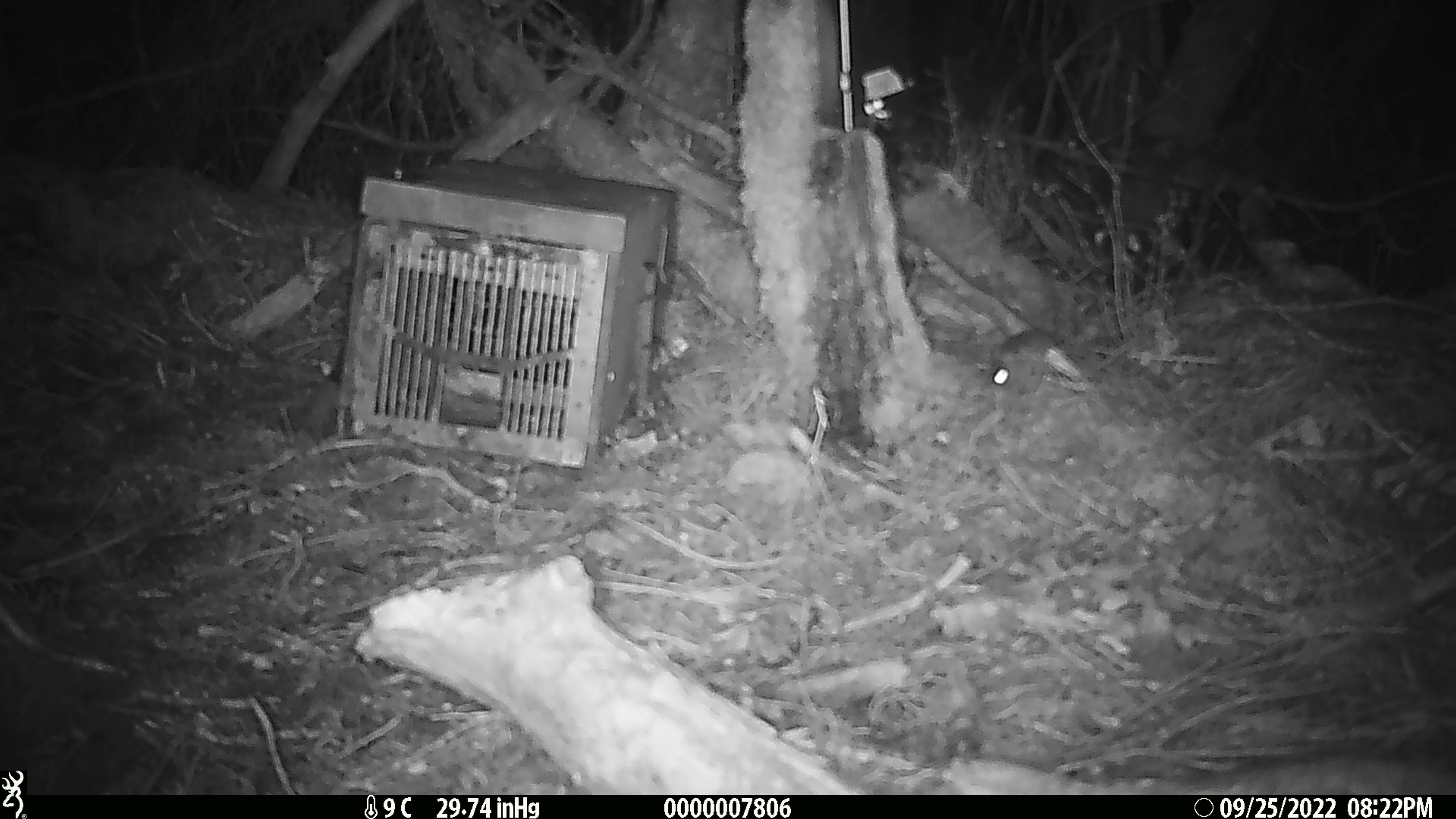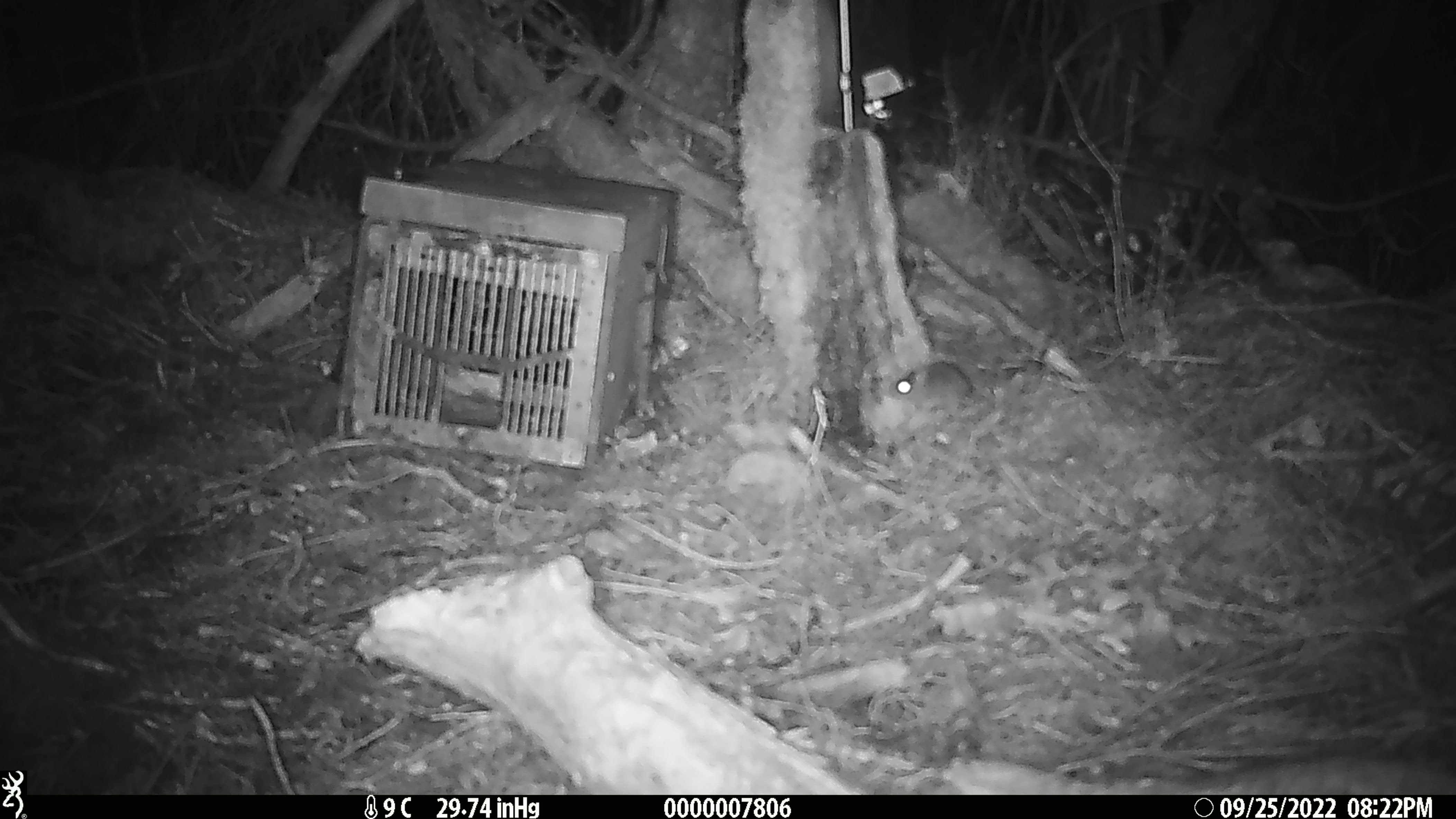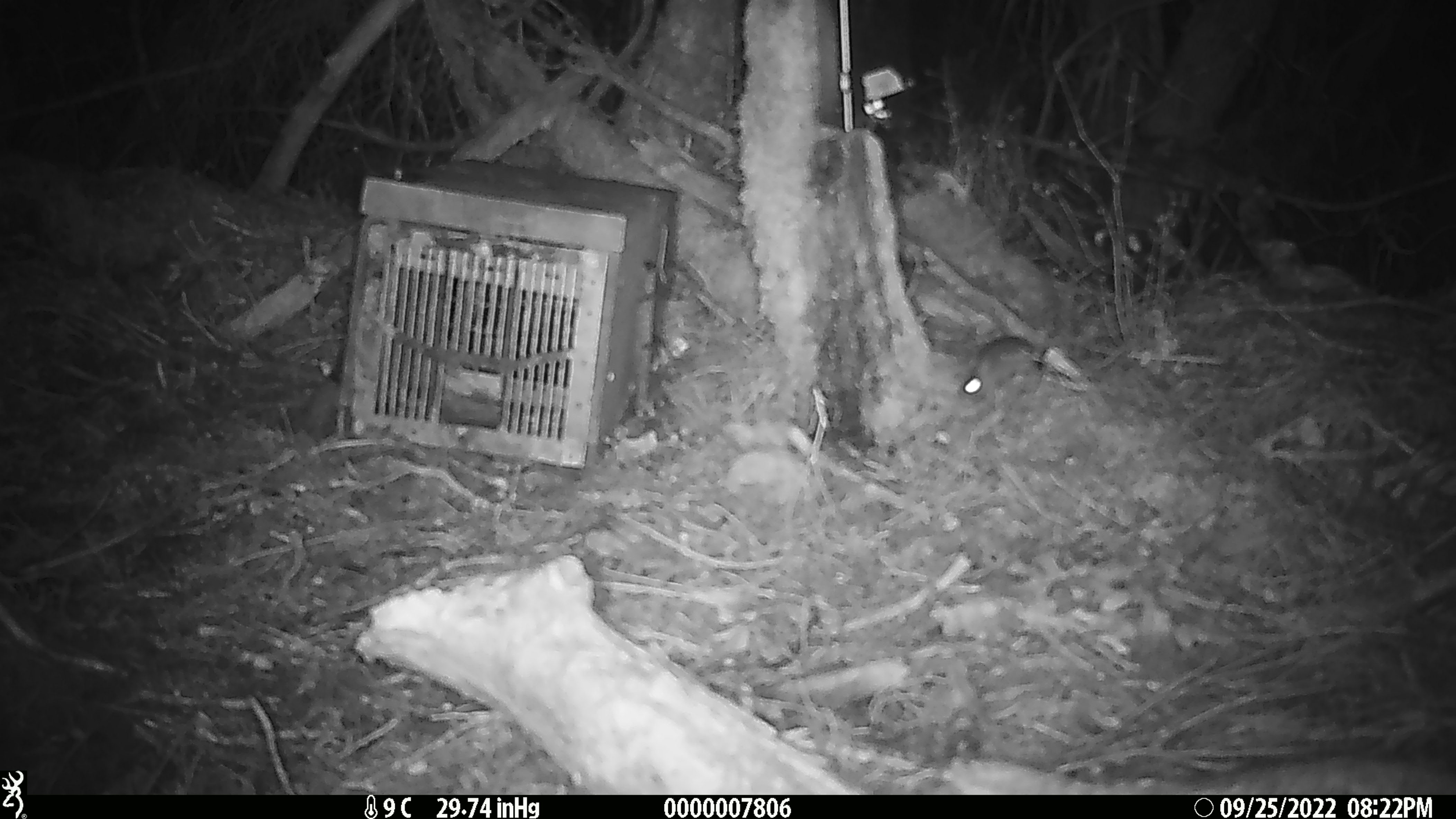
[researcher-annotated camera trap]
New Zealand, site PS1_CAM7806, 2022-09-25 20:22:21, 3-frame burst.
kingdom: Animalia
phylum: Chordata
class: Mammalia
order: Rodentia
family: Muridae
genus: Mus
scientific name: Mus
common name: mouse